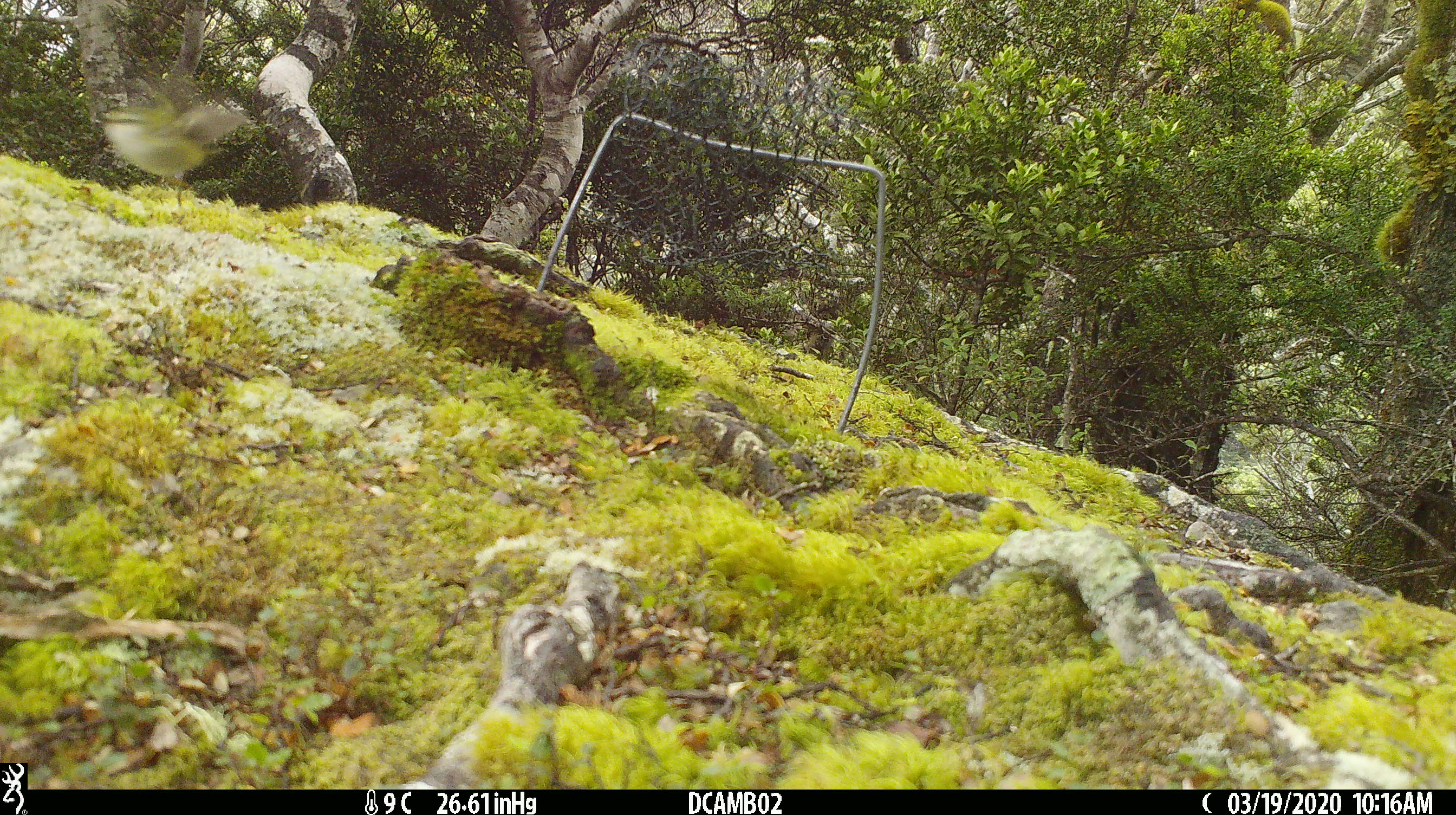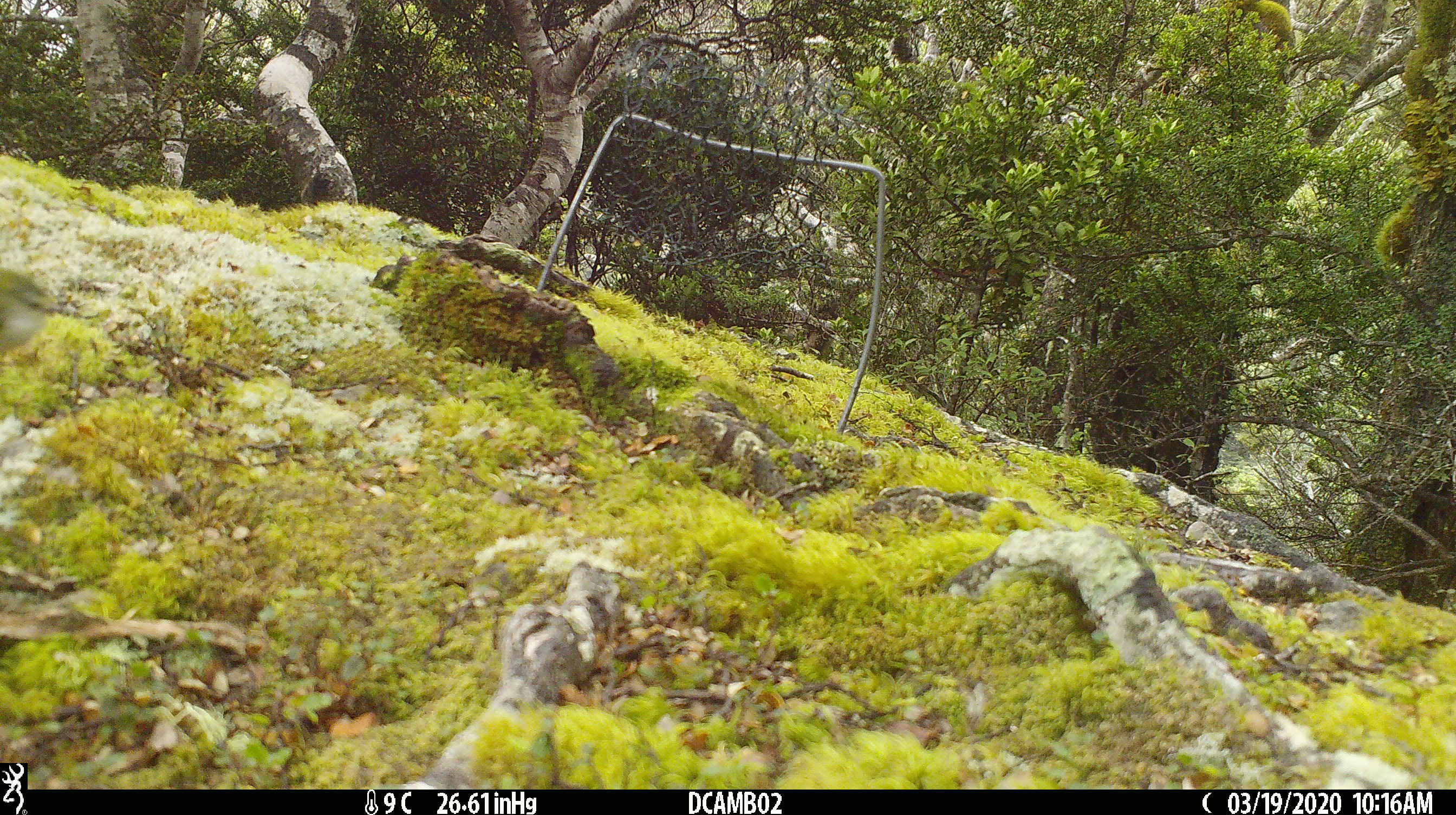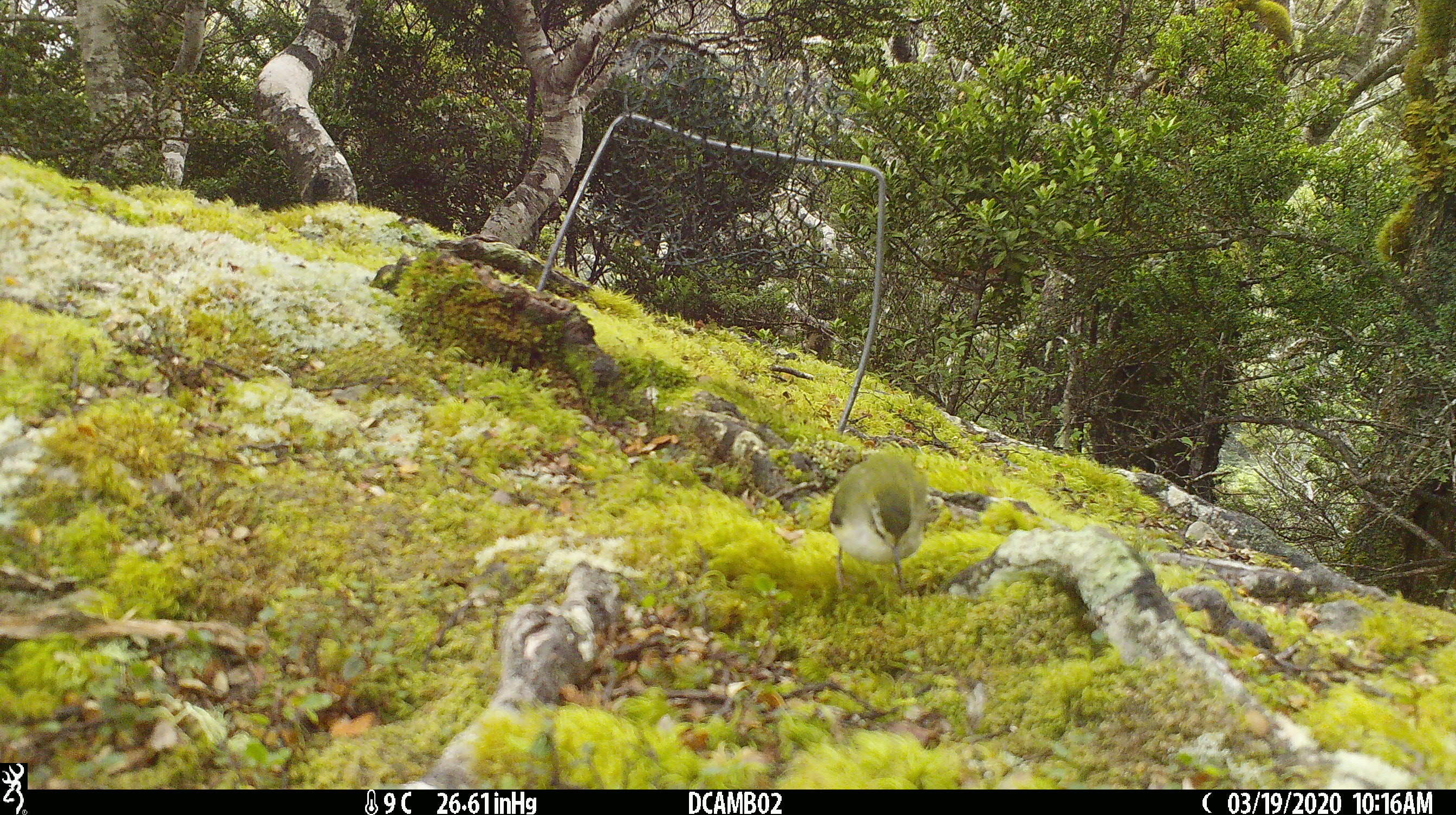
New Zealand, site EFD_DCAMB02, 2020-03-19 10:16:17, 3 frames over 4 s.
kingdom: Animalia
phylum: Chordata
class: Aves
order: Passeriformes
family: Acanthisittidae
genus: Acanthisitta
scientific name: Acanthisitta chloris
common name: rifleman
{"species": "rifleman (Acanthisitta chloris)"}